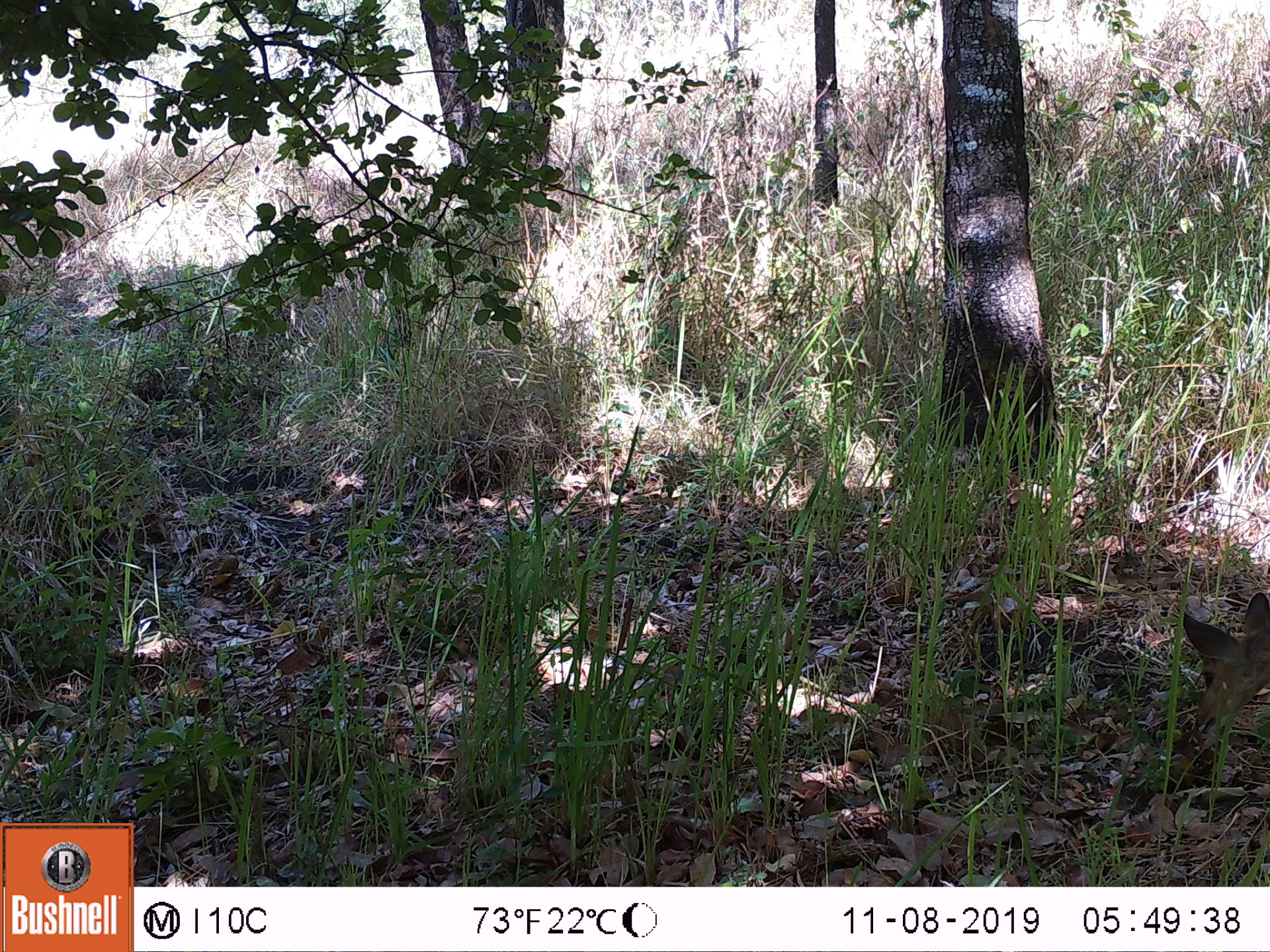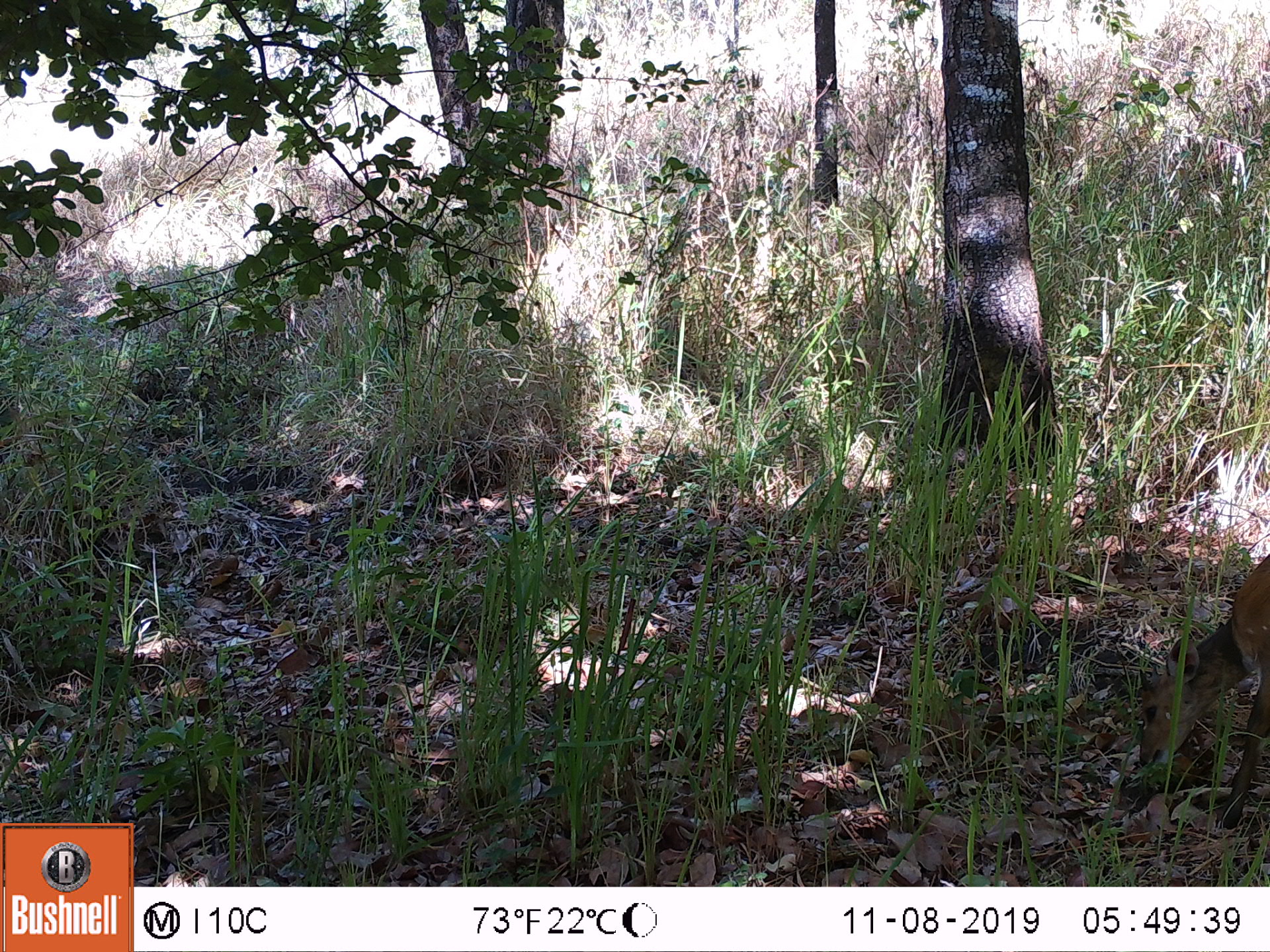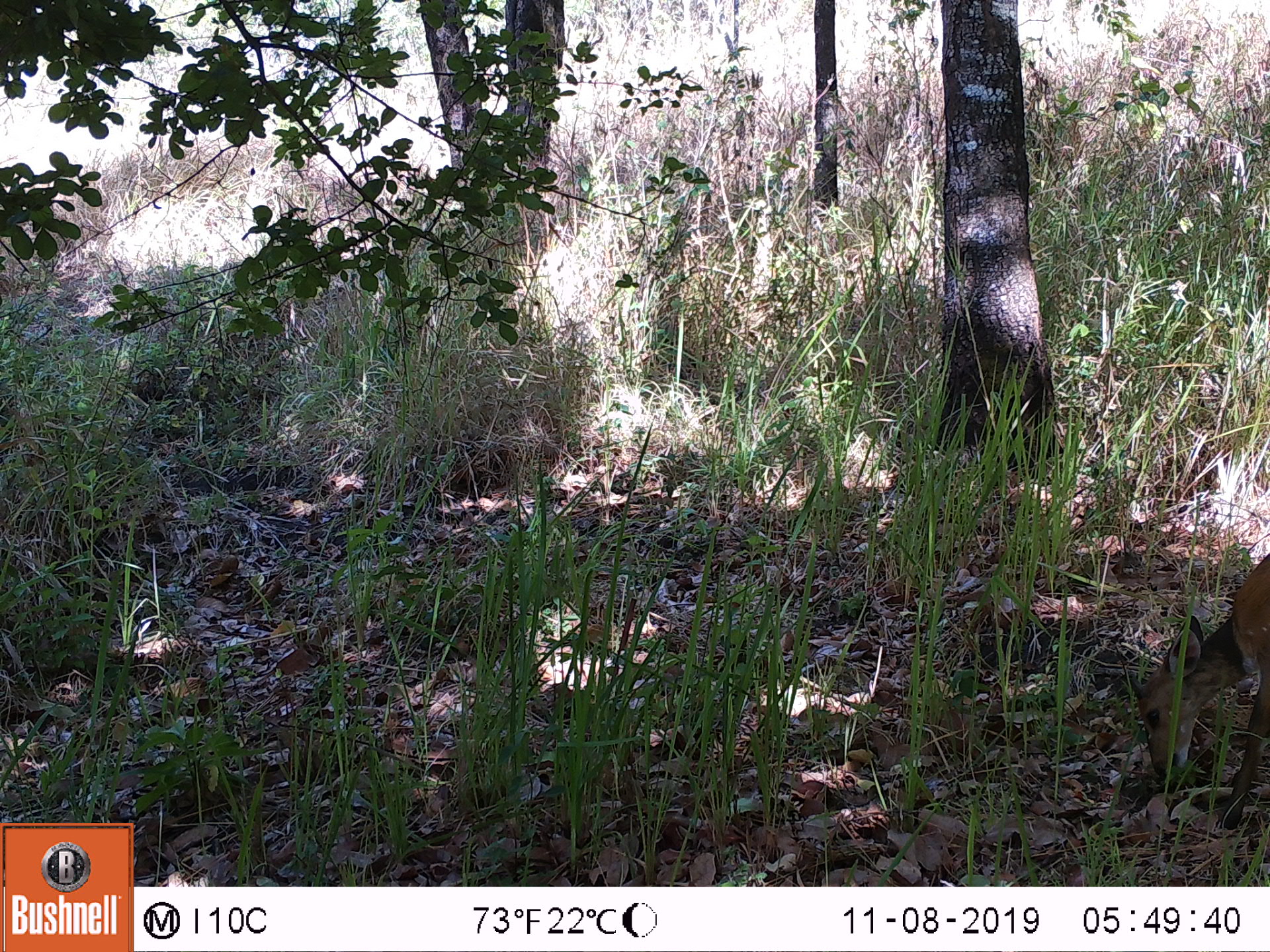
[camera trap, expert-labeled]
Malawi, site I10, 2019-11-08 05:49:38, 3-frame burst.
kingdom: Animalia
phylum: Chordata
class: Mammalia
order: Artiodactyla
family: Bovidae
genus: Tragelaphus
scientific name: Tragelaphus sylvaticus sylvaticus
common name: cape bushbuck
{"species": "cape bushbuck (Tragelaphus sylvaticus sylvaticus)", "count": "1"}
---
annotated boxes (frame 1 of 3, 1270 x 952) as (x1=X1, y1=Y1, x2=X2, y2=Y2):
cape bushbuck: (x1=1171, y1=590, x2=1268, y2=748)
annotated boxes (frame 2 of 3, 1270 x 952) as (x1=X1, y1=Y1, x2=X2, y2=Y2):
cape bushbuck: (x1=1129, y1=555, x2=1268, y2=839)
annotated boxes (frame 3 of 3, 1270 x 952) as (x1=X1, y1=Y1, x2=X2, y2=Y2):
cape bushbuck: (x1=1123, y1=529, x2=1268, y2=834)